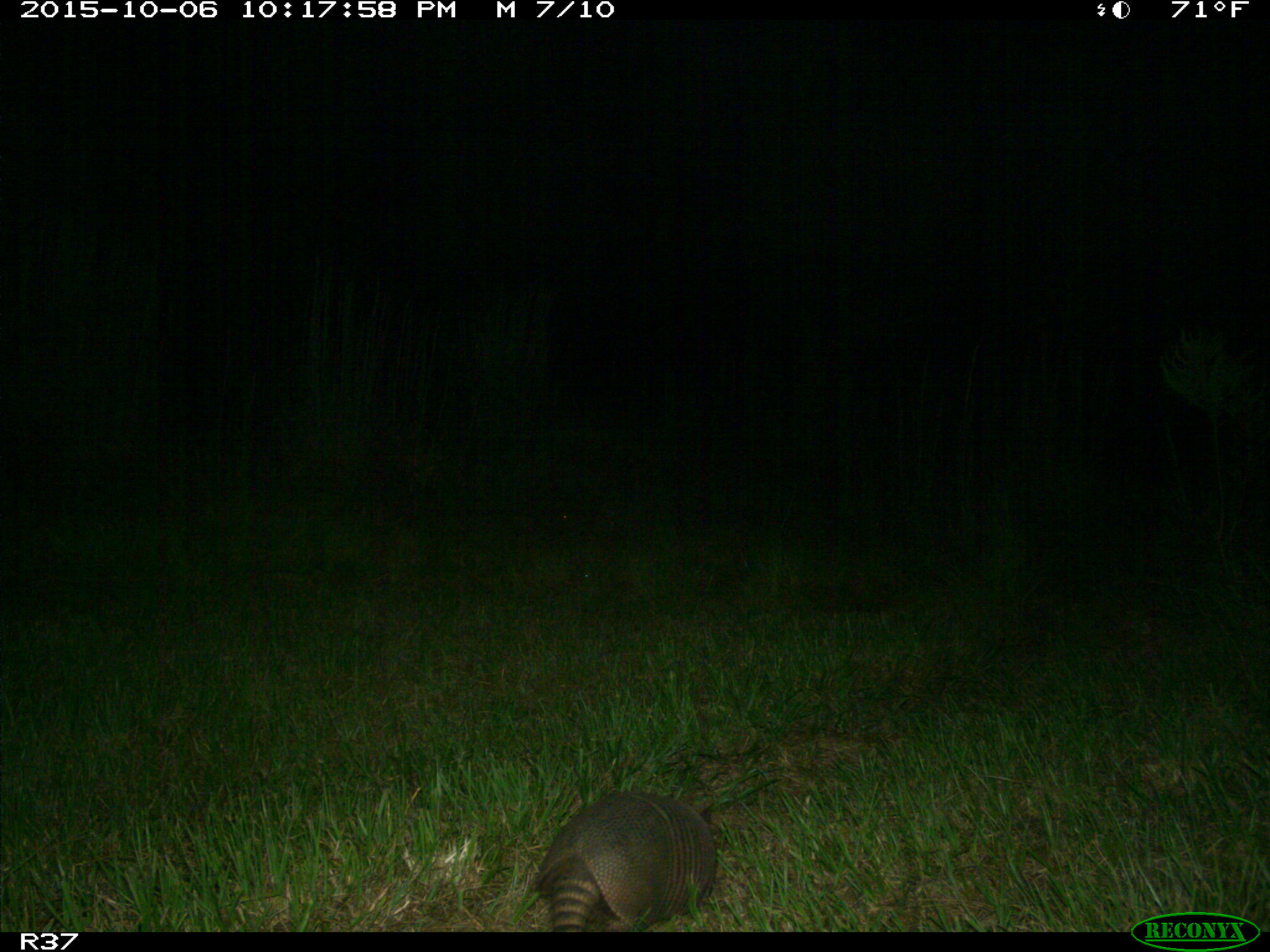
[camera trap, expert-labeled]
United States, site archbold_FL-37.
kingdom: Animalia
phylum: Chordata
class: Mammalia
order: Cingulata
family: Dasypodidae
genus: Dasypus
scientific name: Dasypus novemcinctus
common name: nine-banded armadillo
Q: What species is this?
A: Dasypus novemcinctus (nine-banded armadillo).